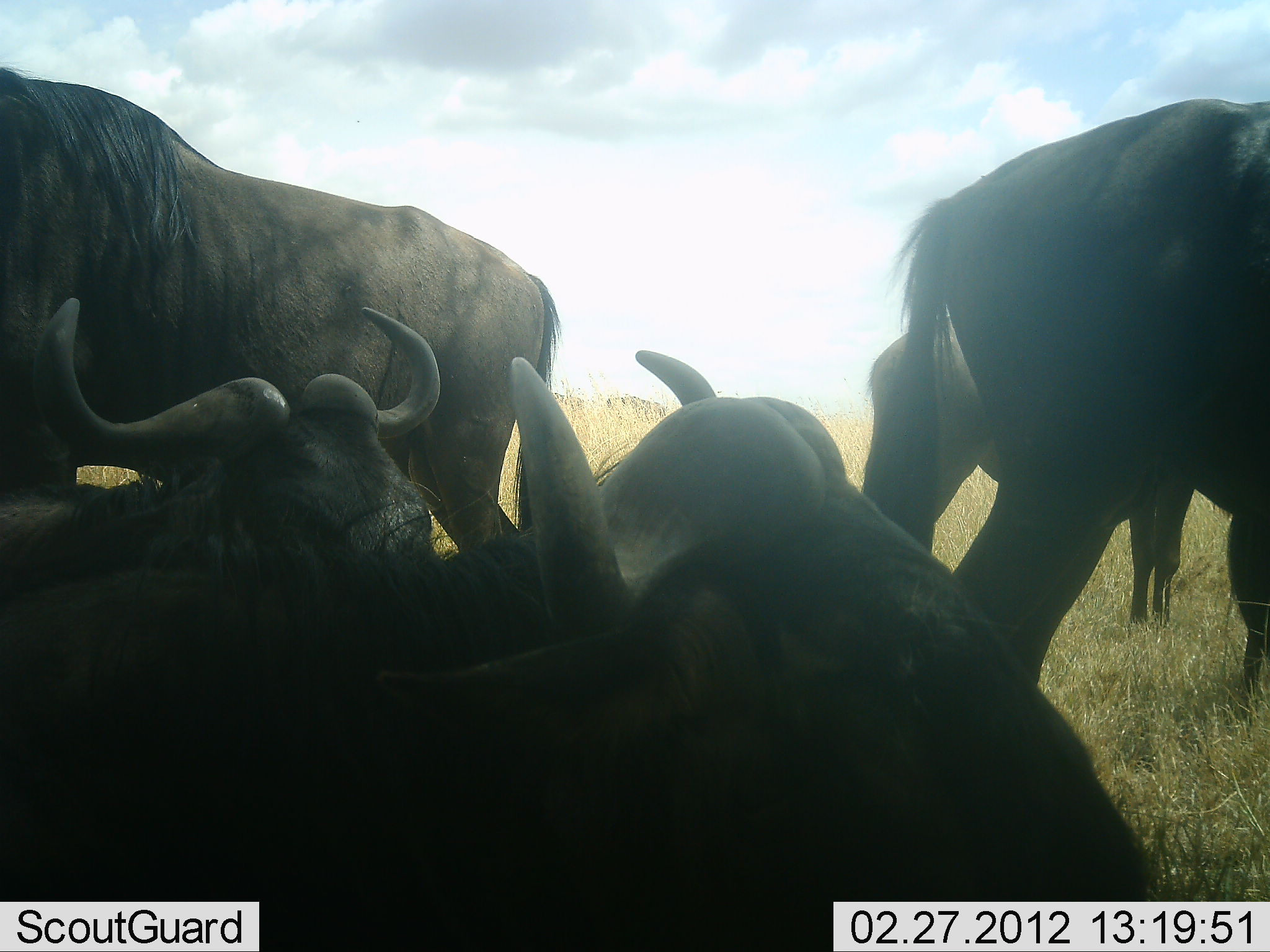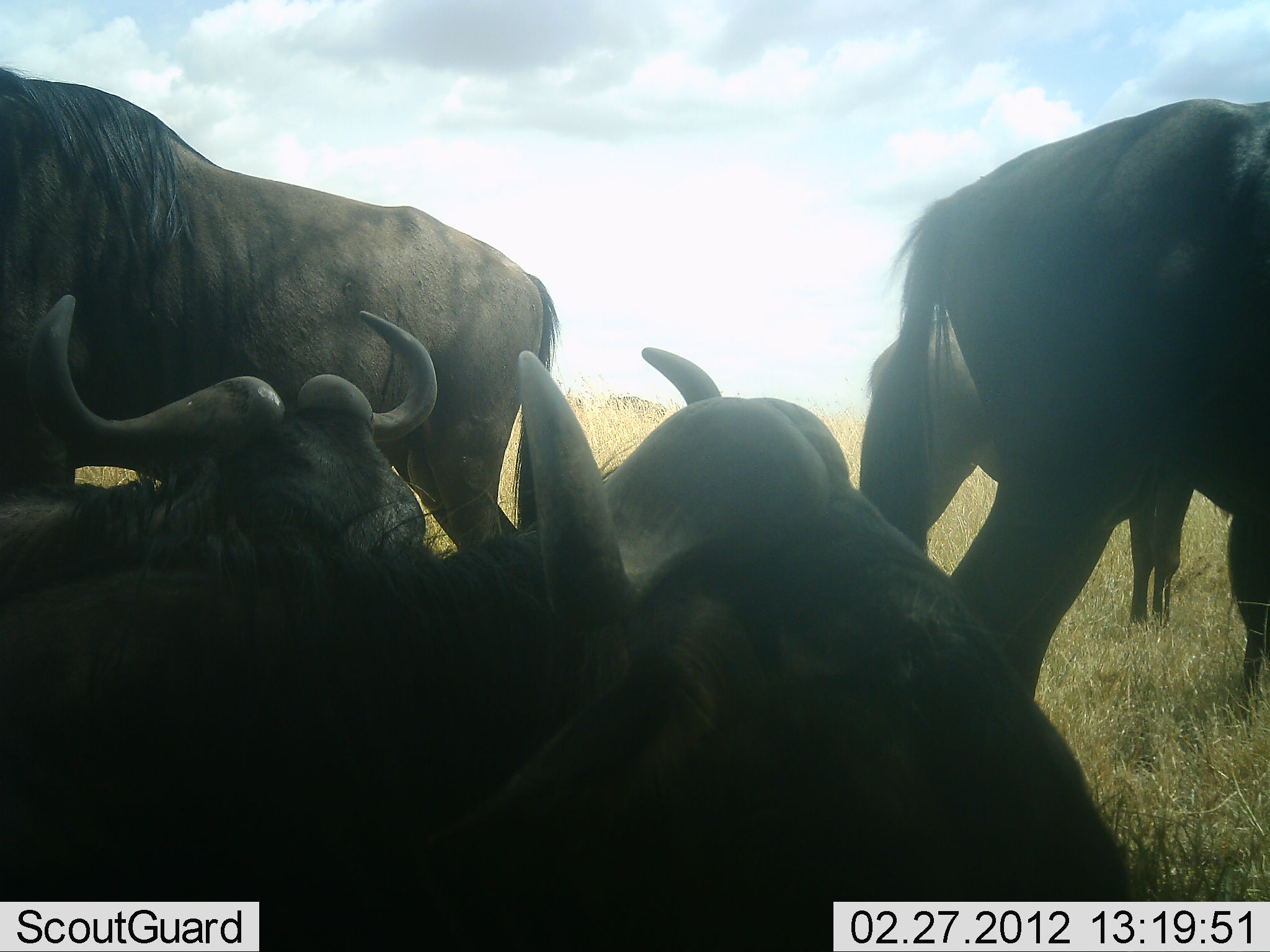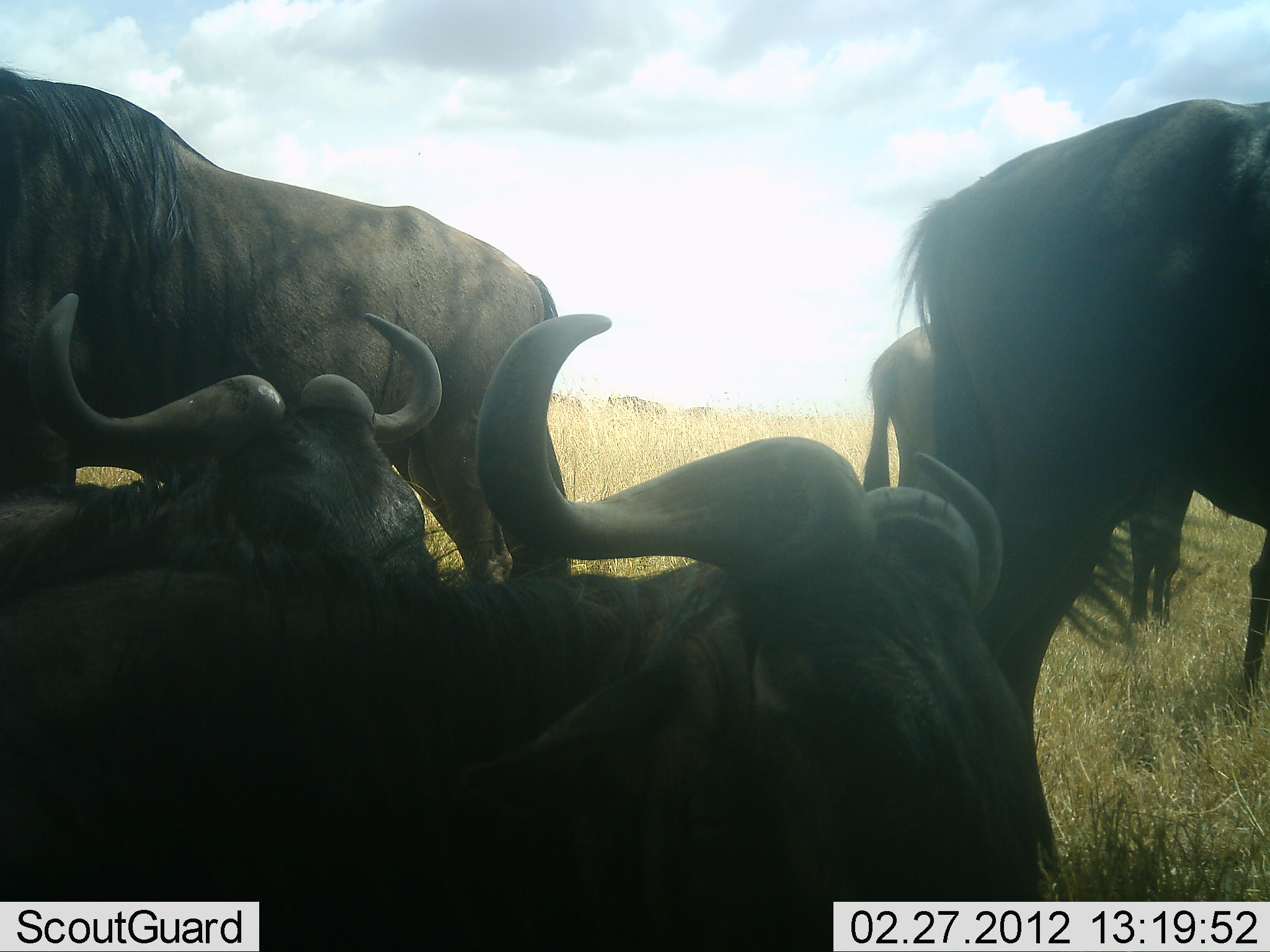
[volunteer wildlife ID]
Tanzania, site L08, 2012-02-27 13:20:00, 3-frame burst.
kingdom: Animalia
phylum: Chordata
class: Mammalia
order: Artiodactyla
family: Bovidae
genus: Connochaetes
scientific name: Connochaetes taurinus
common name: blue wildebeest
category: wildebeest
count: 5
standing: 85%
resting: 92%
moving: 0%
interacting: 0%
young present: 0%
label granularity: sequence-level